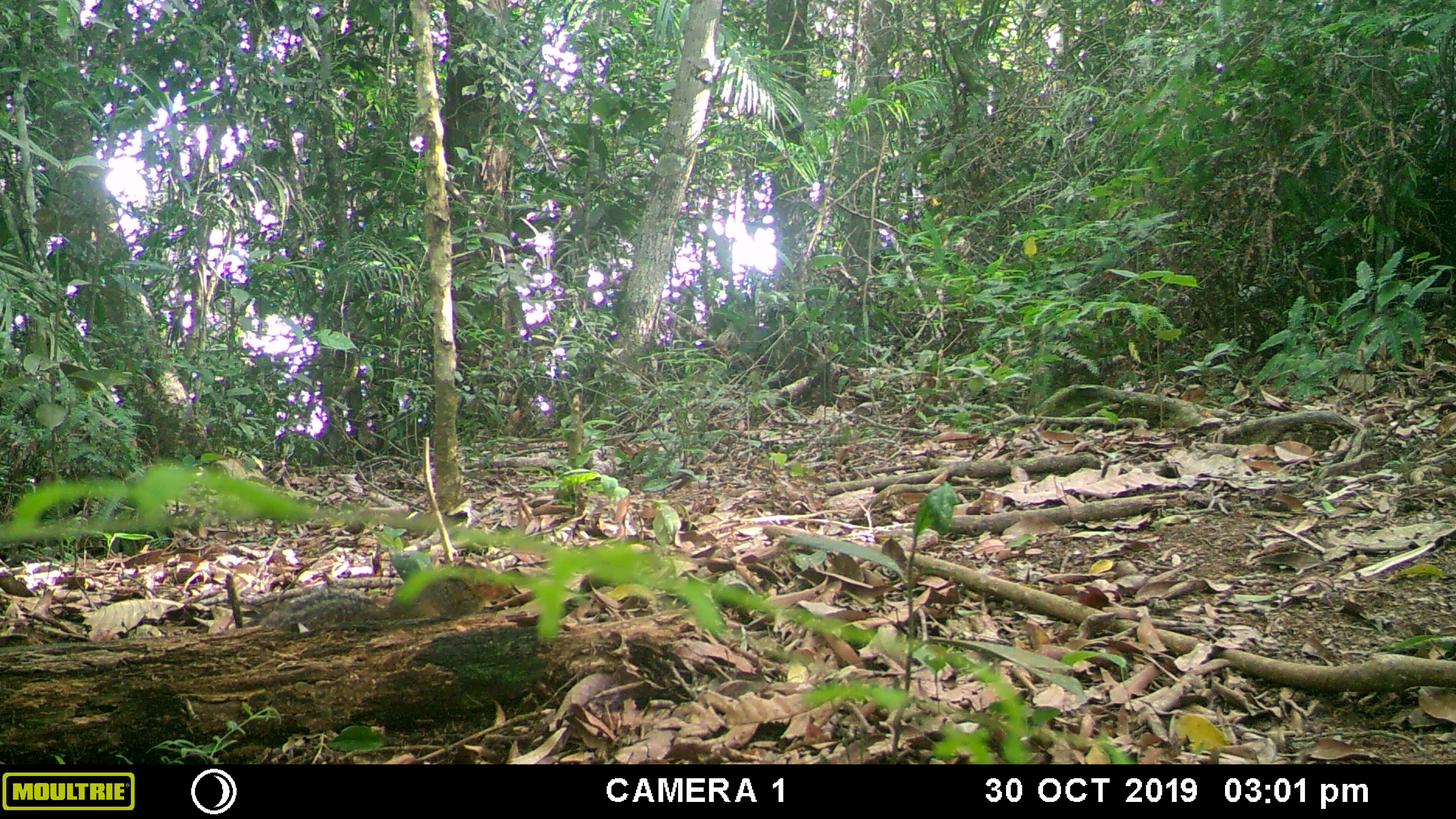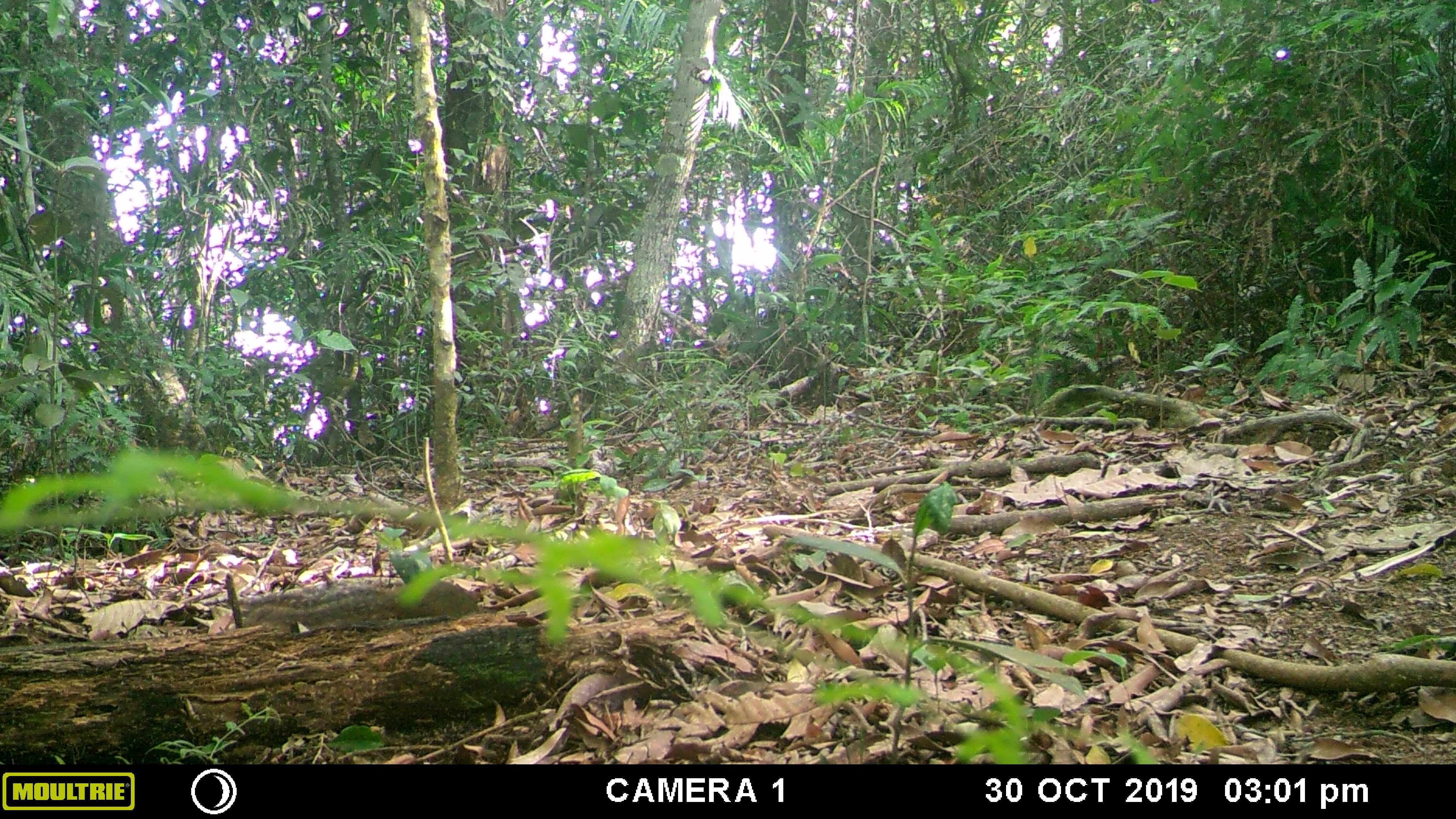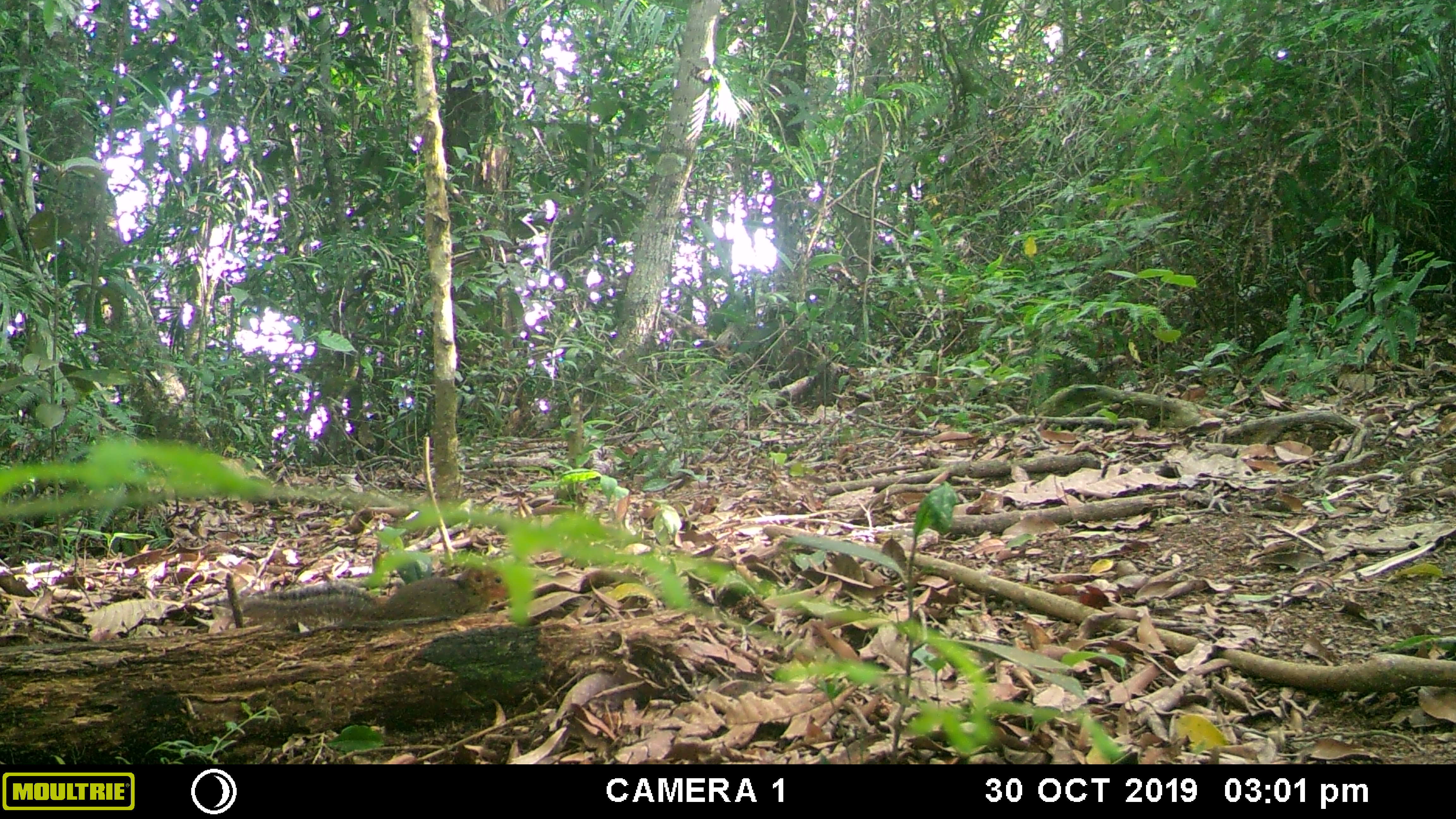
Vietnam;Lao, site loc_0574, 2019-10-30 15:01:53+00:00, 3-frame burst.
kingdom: Animalia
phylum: Chordata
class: Mammalia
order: Rodentia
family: Sciuridae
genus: Dremomys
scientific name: Dremomys rufigenis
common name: red-cheeked squirrel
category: red cheeked squirrel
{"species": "red cheeked squirrel (red-cheeked squirrel) (Dremomys rufigenis)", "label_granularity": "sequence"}